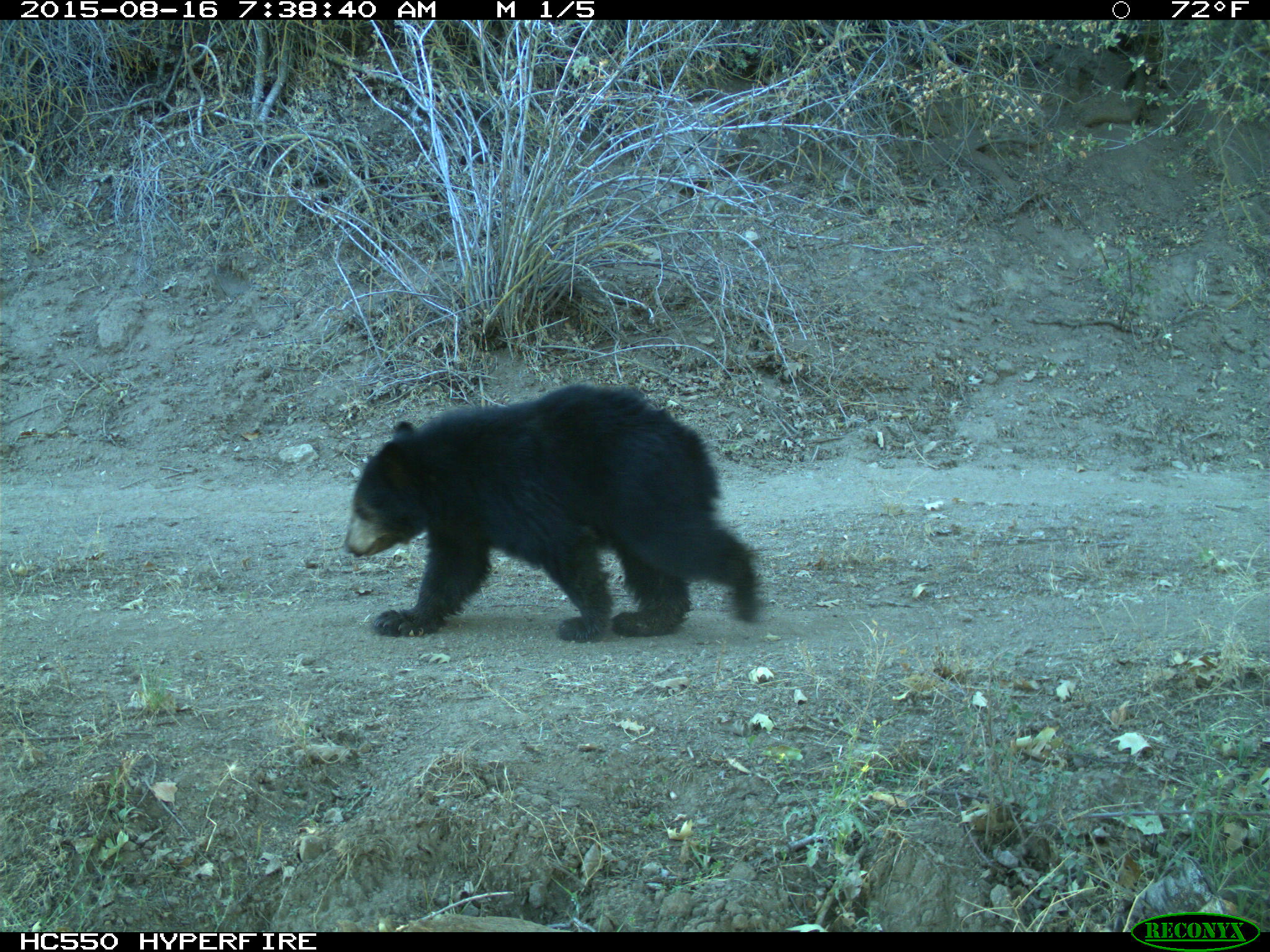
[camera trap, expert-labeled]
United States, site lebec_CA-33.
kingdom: Animalia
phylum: Chordata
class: Mammalia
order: Carnivora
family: Ursidae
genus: Ursus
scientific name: Ursus americanus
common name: american black bear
Ursus americanus (american black bear).